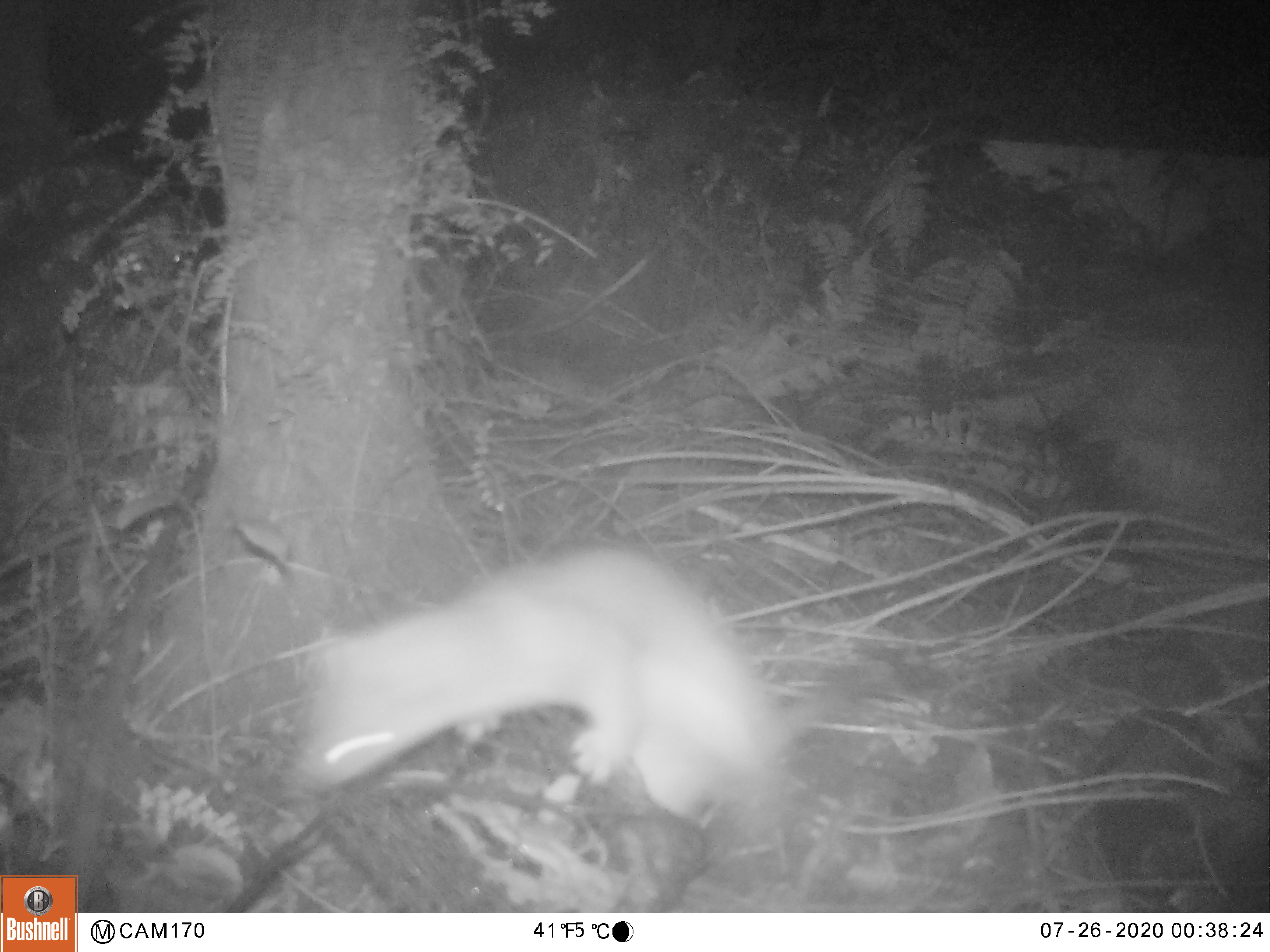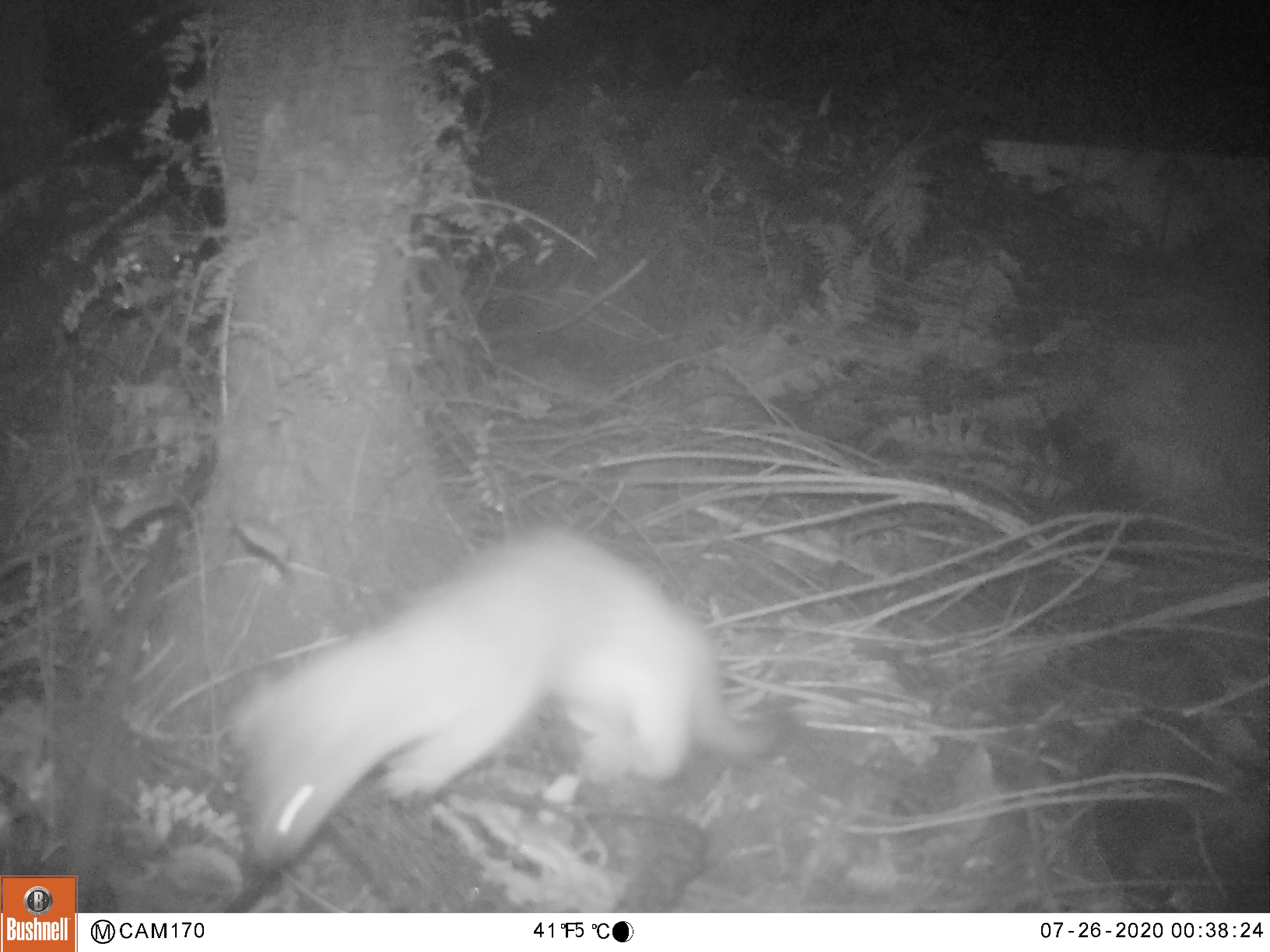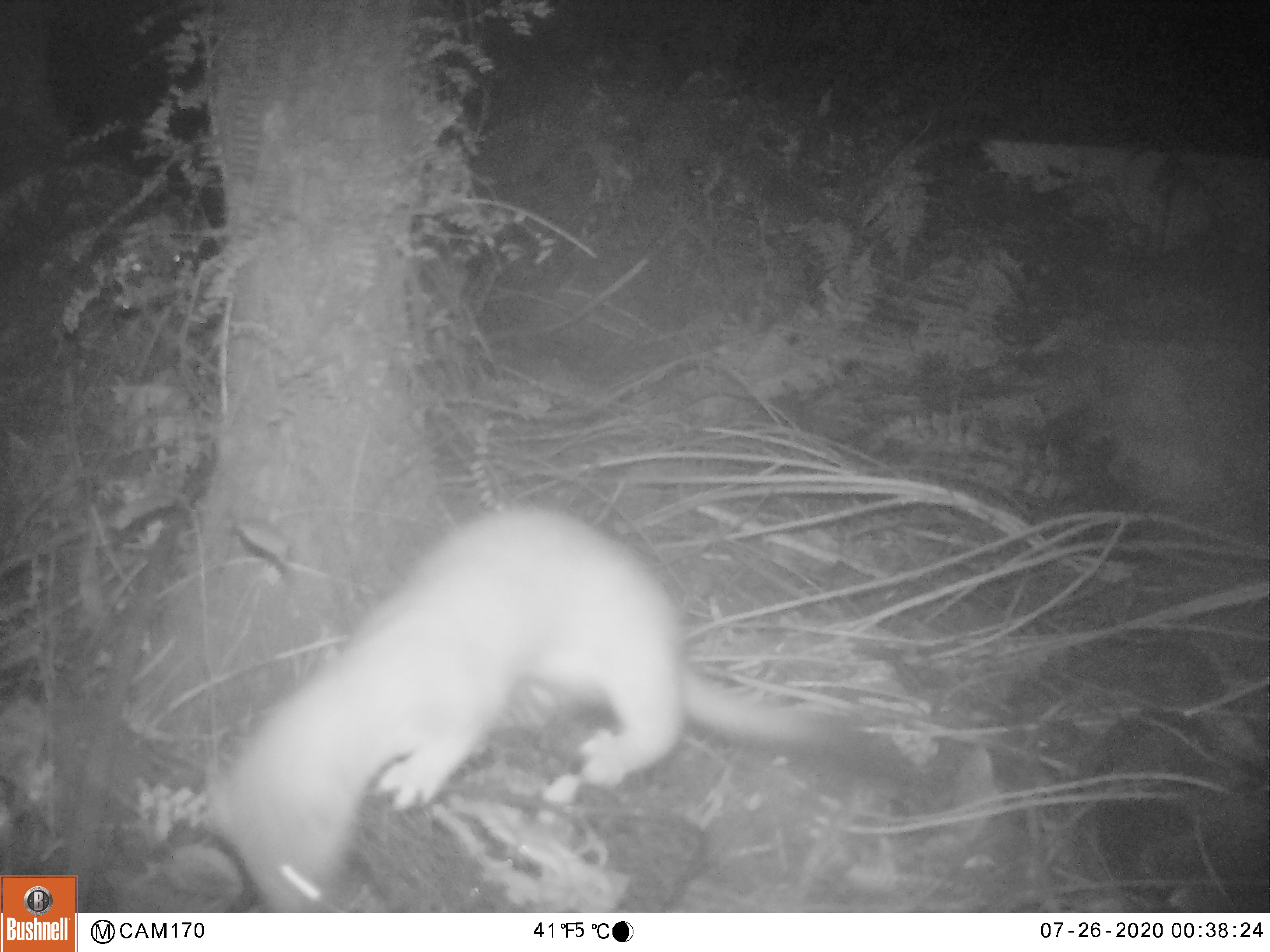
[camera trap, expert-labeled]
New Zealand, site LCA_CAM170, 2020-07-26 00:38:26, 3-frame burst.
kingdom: Animalia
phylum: Chordata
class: Mammalia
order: Carnivora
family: Mustelidae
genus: Mustela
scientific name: Mustela erminea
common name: stoat